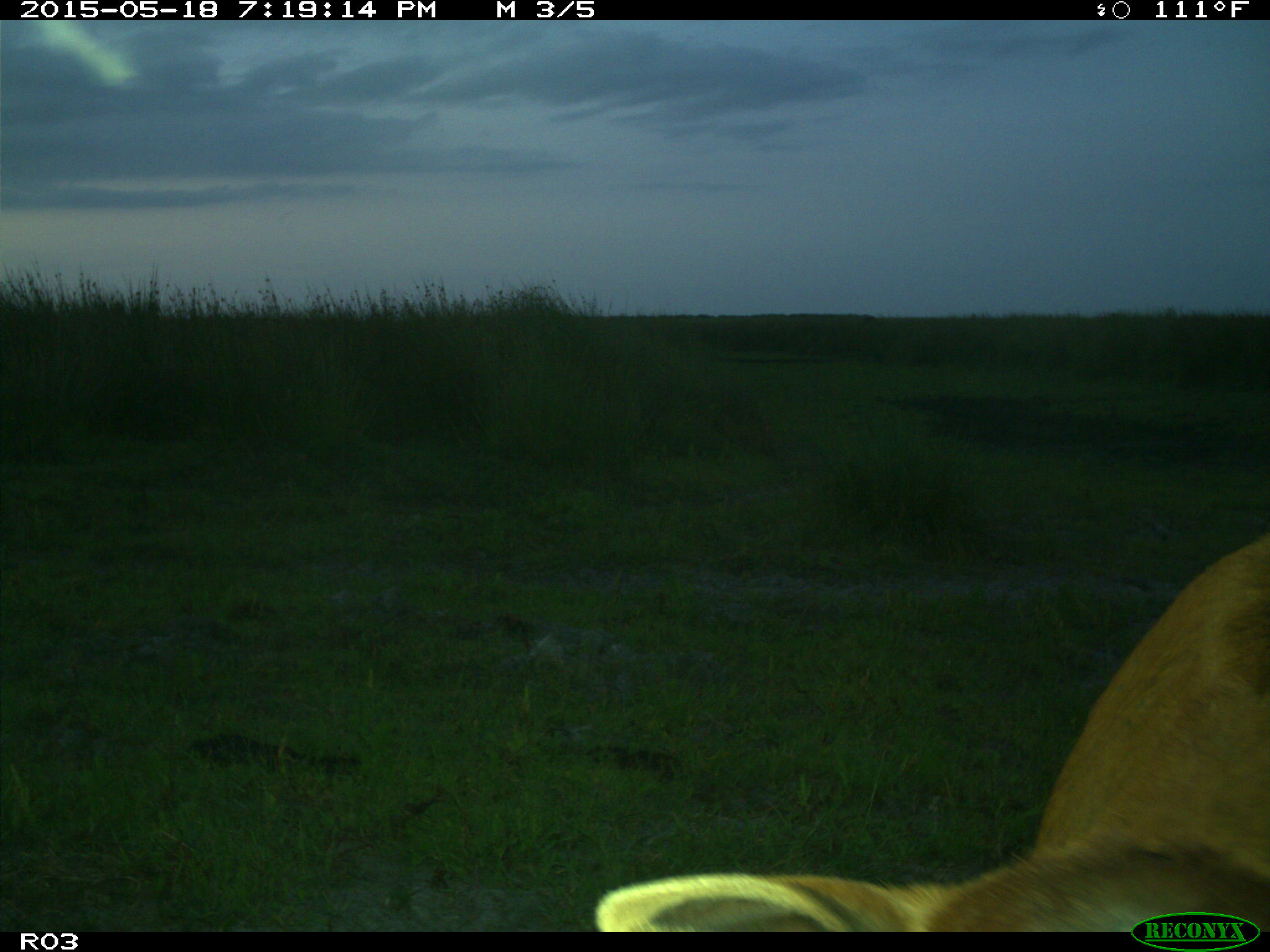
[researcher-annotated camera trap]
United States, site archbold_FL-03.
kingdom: Animalia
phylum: Chordata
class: Mammalia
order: Artiodactyla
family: Bovidae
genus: Bos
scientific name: Bos taurus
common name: domestic cow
Bos taurus (domestic cow).